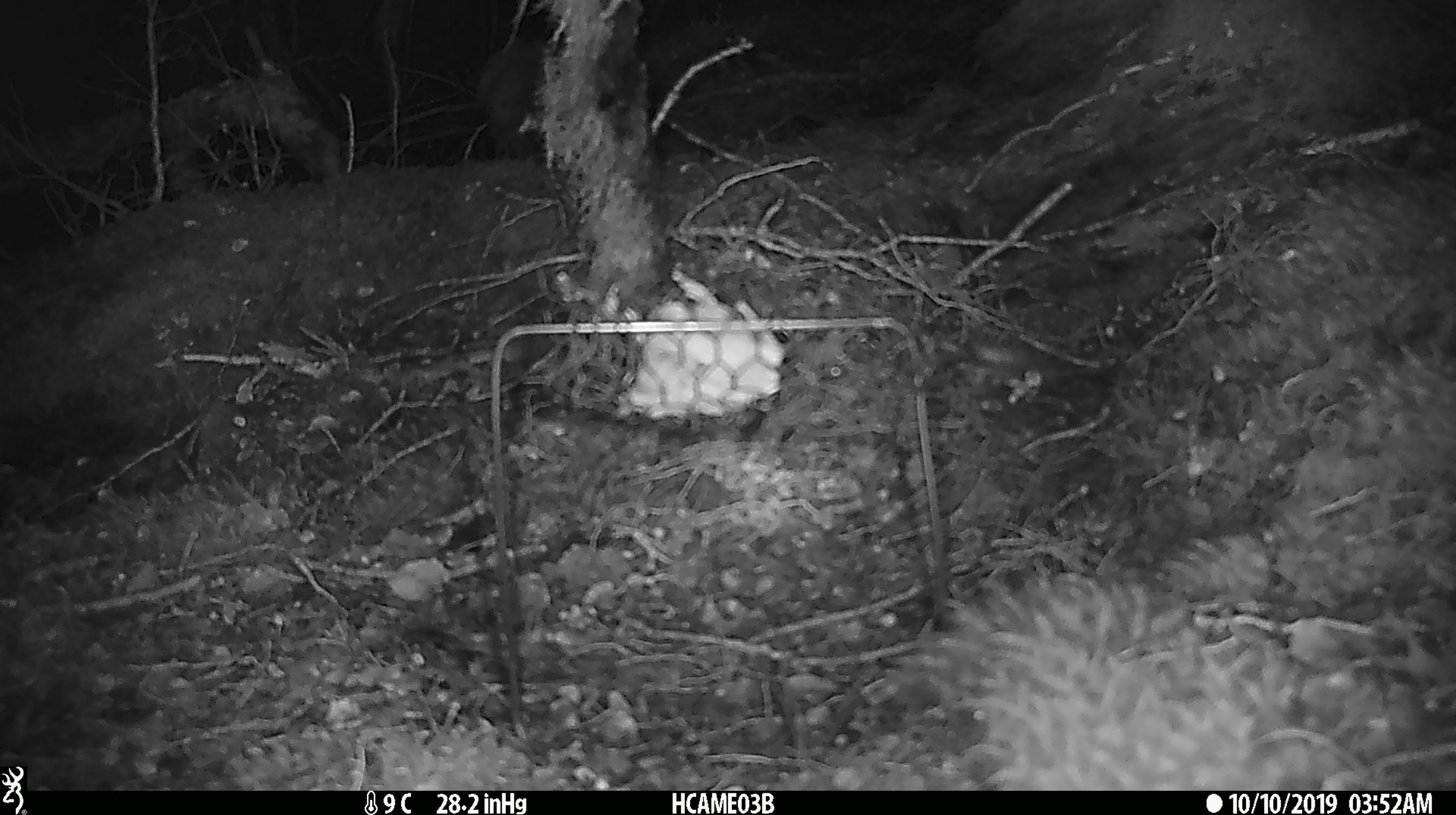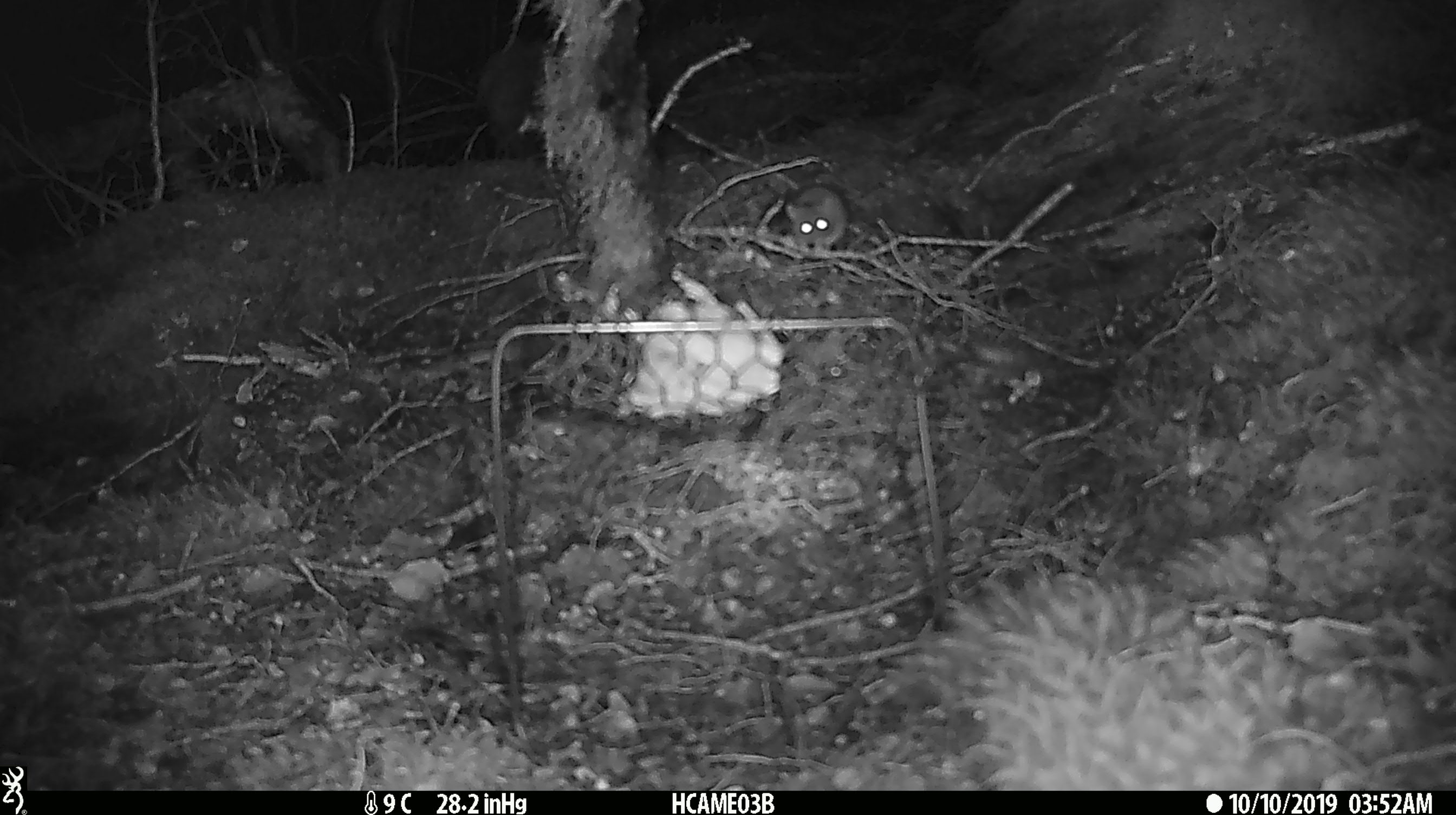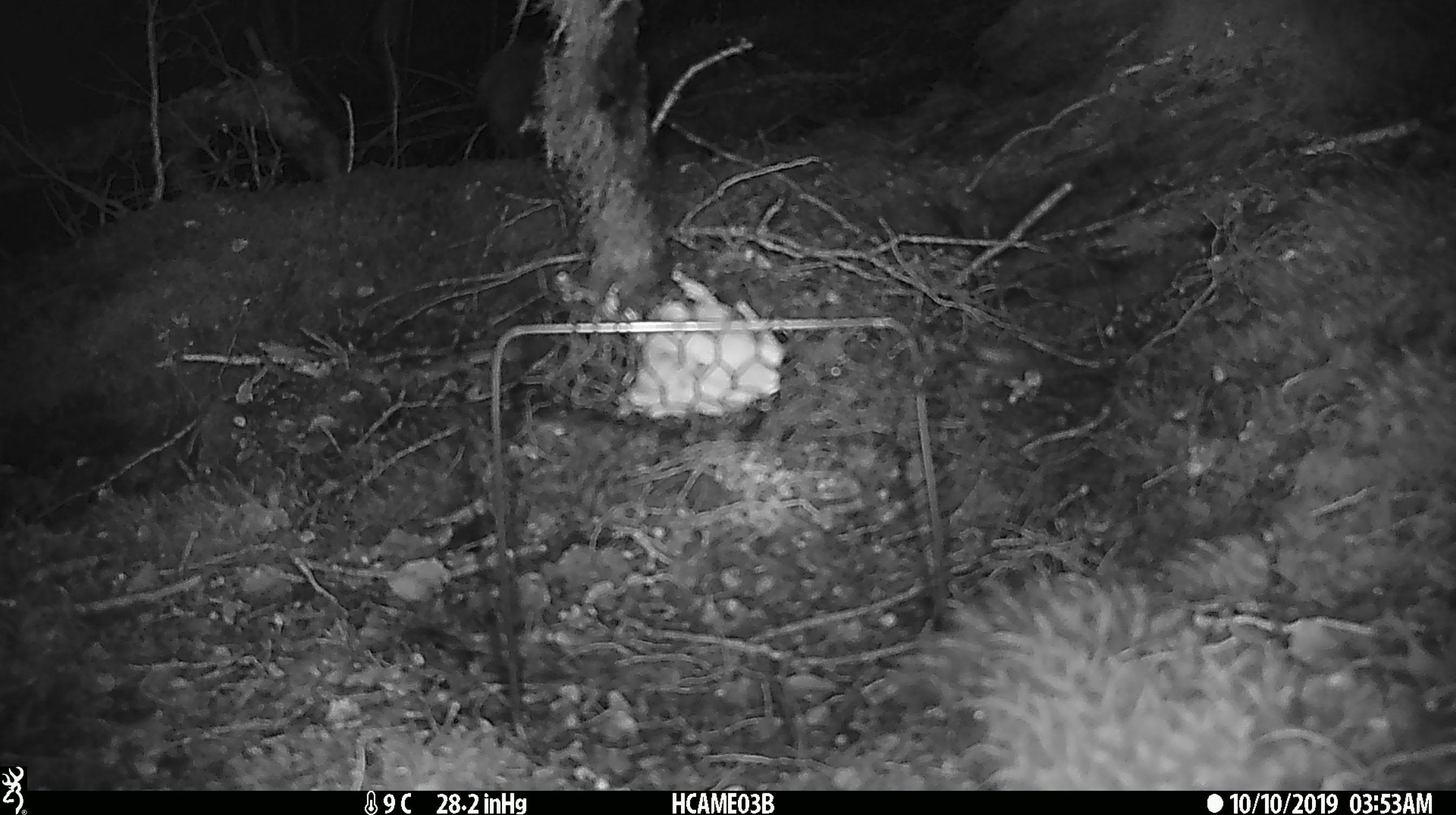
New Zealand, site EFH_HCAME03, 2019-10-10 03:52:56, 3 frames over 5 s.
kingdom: Animalia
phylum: Chordata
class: Mammalia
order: Rodentia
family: Muridae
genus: Mus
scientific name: Mus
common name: mouse